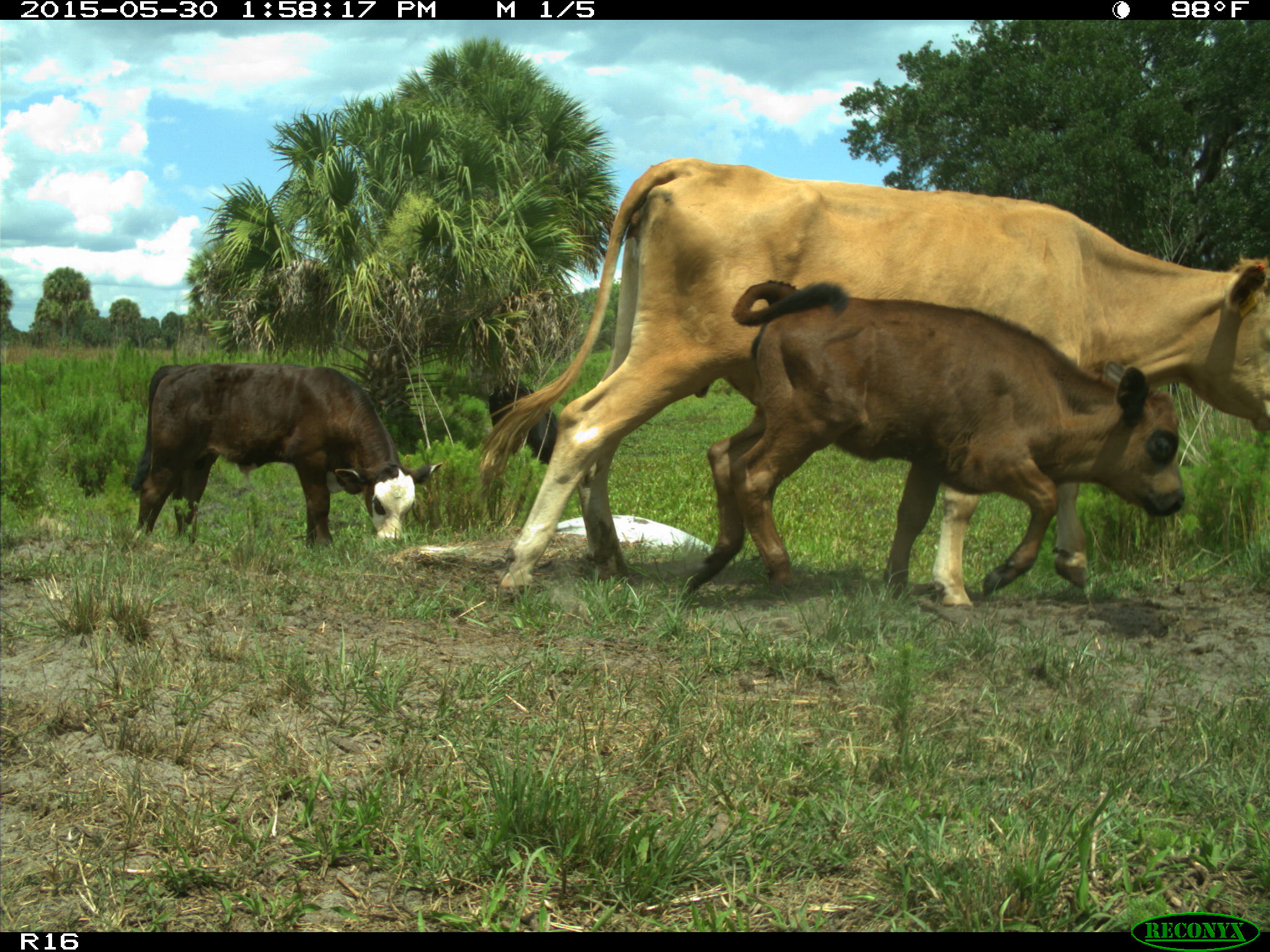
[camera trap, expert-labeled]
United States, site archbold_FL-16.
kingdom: Animalia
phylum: Chordata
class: Mammalia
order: Artiodactyla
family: Bovidae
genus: Bos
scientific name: Bos taurus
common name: domestic cow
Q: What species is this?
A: Bos taurus (domestic cow).